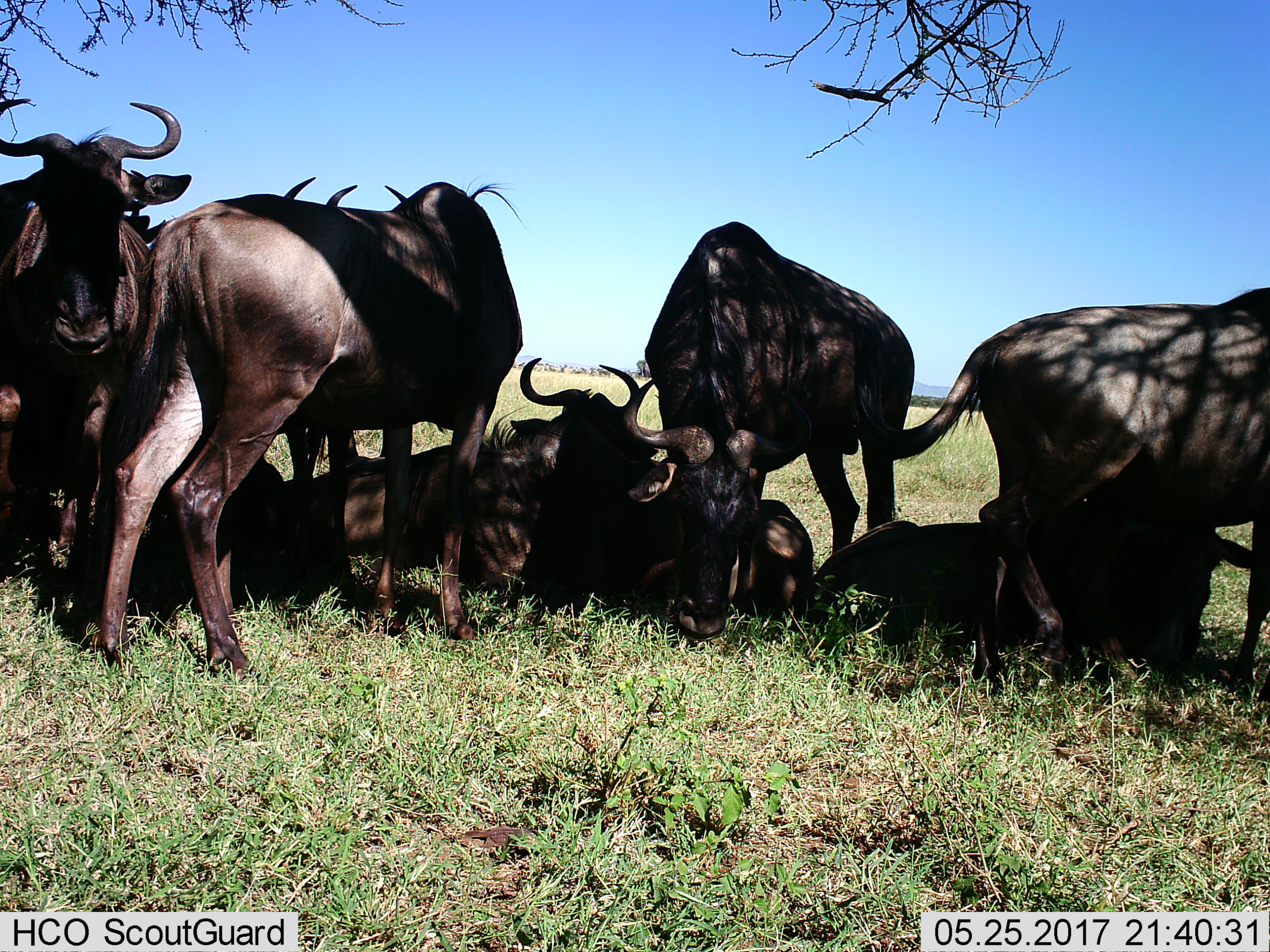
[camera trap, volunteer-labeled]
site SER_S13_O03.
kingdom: Animalia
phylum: Chordata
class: Mammalia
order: Artiodactyla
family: Bovidae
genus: Connochaetes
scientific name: Connochaetes taurinus taurinus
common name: blue wildebeest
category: wildebeestblue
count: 8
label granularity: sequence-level